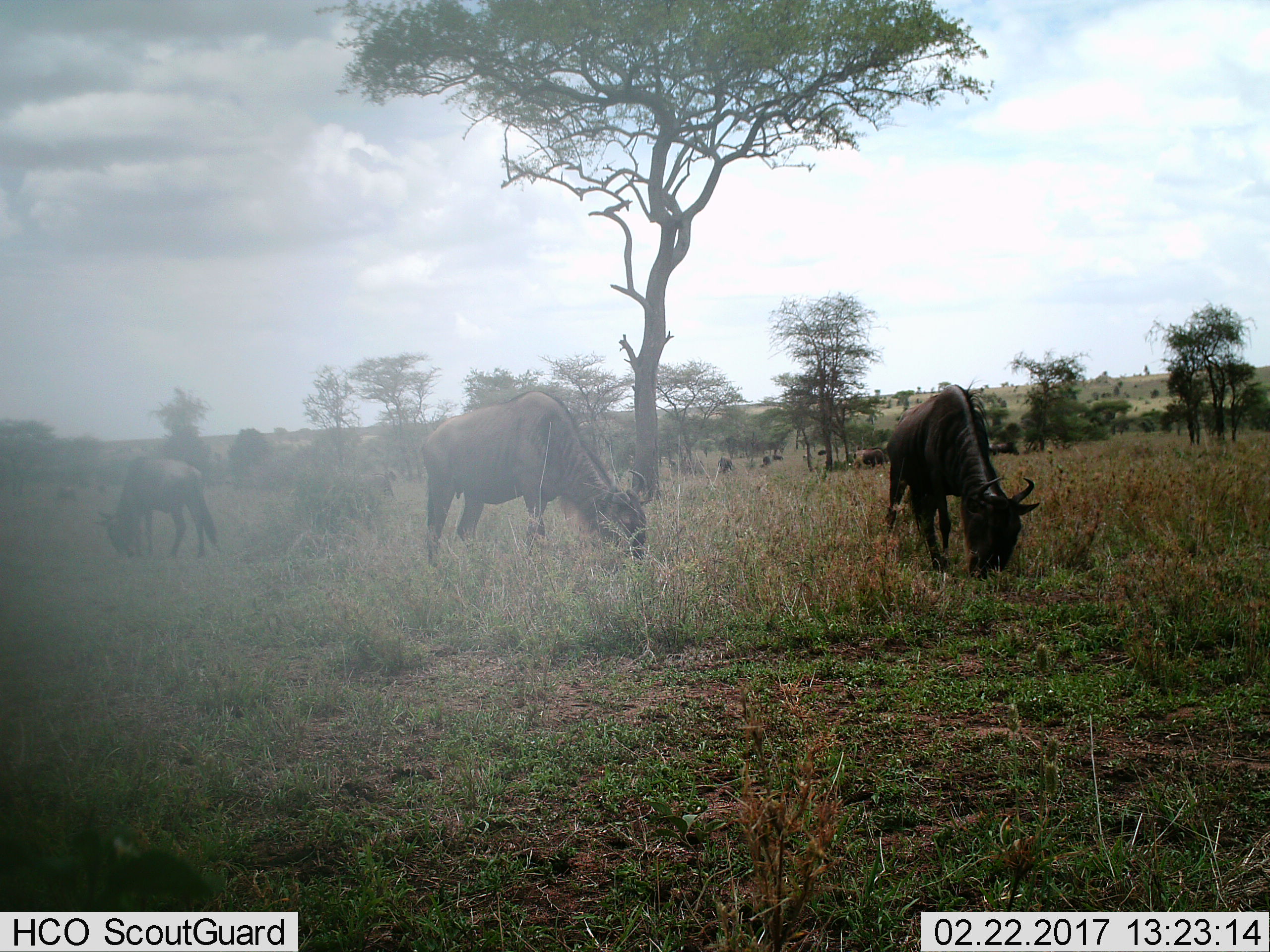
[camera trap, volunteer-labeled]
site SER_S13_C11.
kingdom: Animalia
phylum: Chordata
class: Mammalia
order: Artiodactyla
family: Bovidae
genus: Connochaetes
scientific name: Connochaetes taurinus taurinus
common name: blue wildebeest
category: wildebeestblue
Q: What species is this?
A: Wildebeestblue (blue wildebeest) (Connochaetes taurinus taurinus).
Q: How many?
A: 11-50.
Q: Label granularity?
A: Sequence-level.